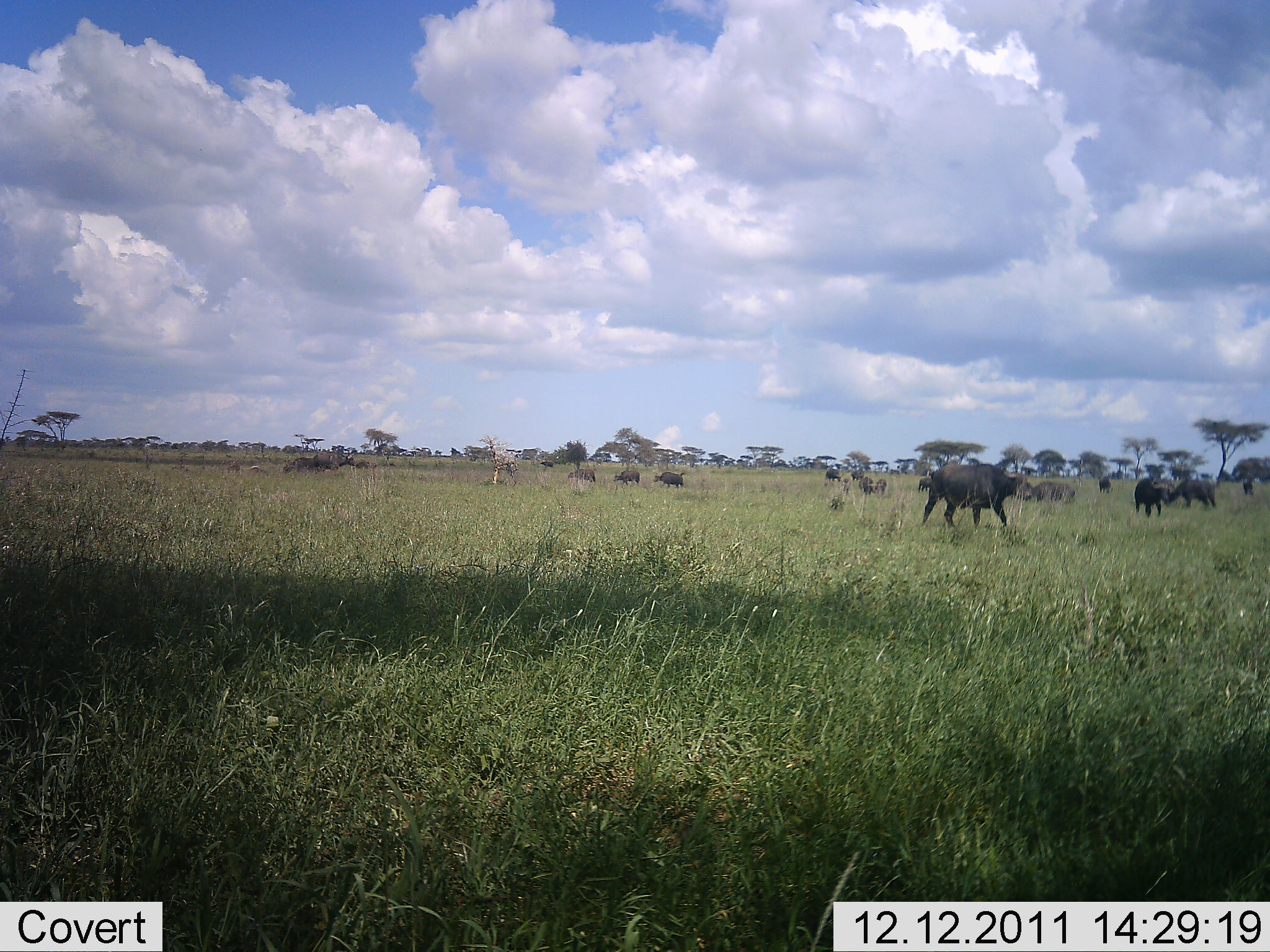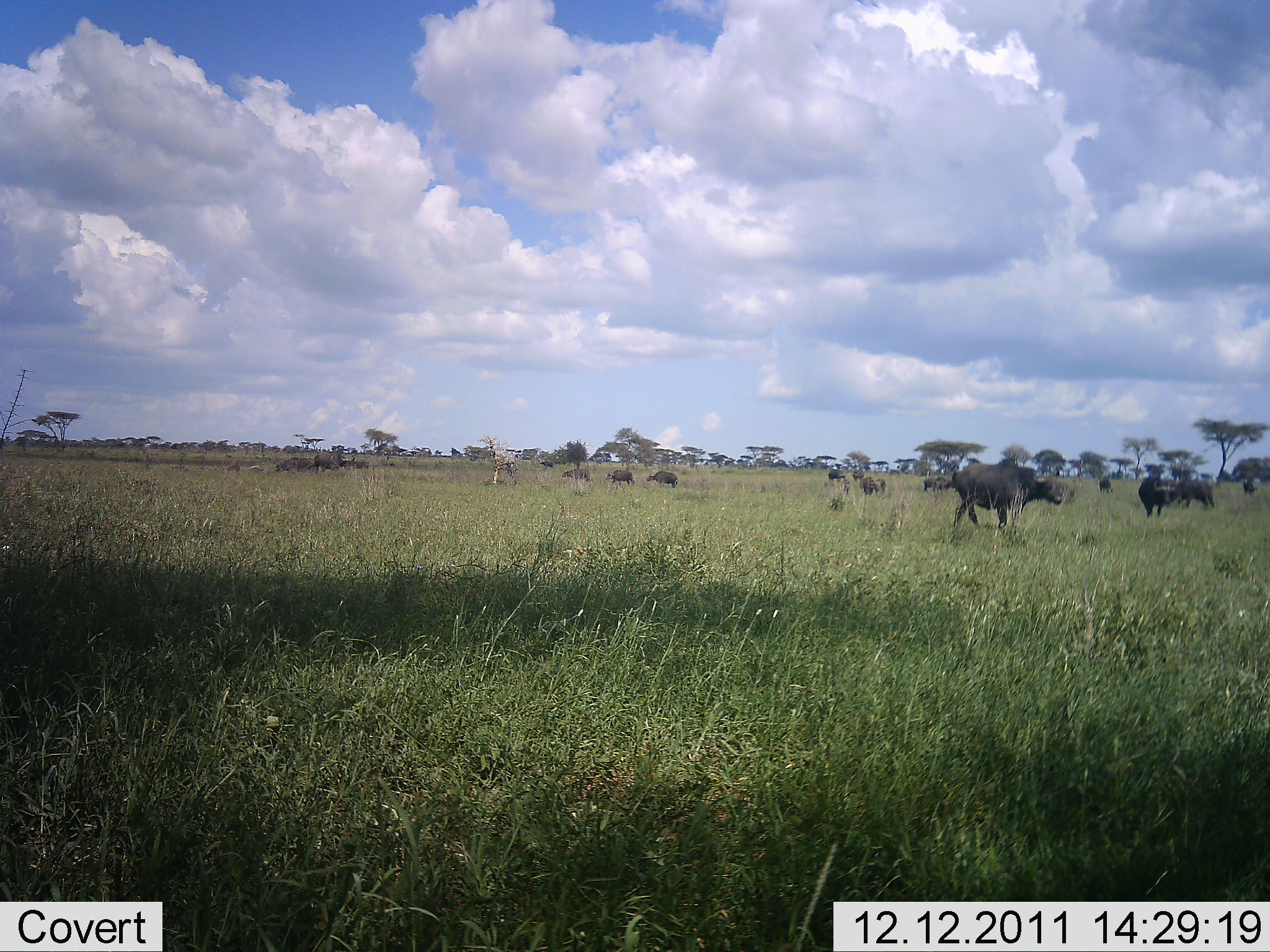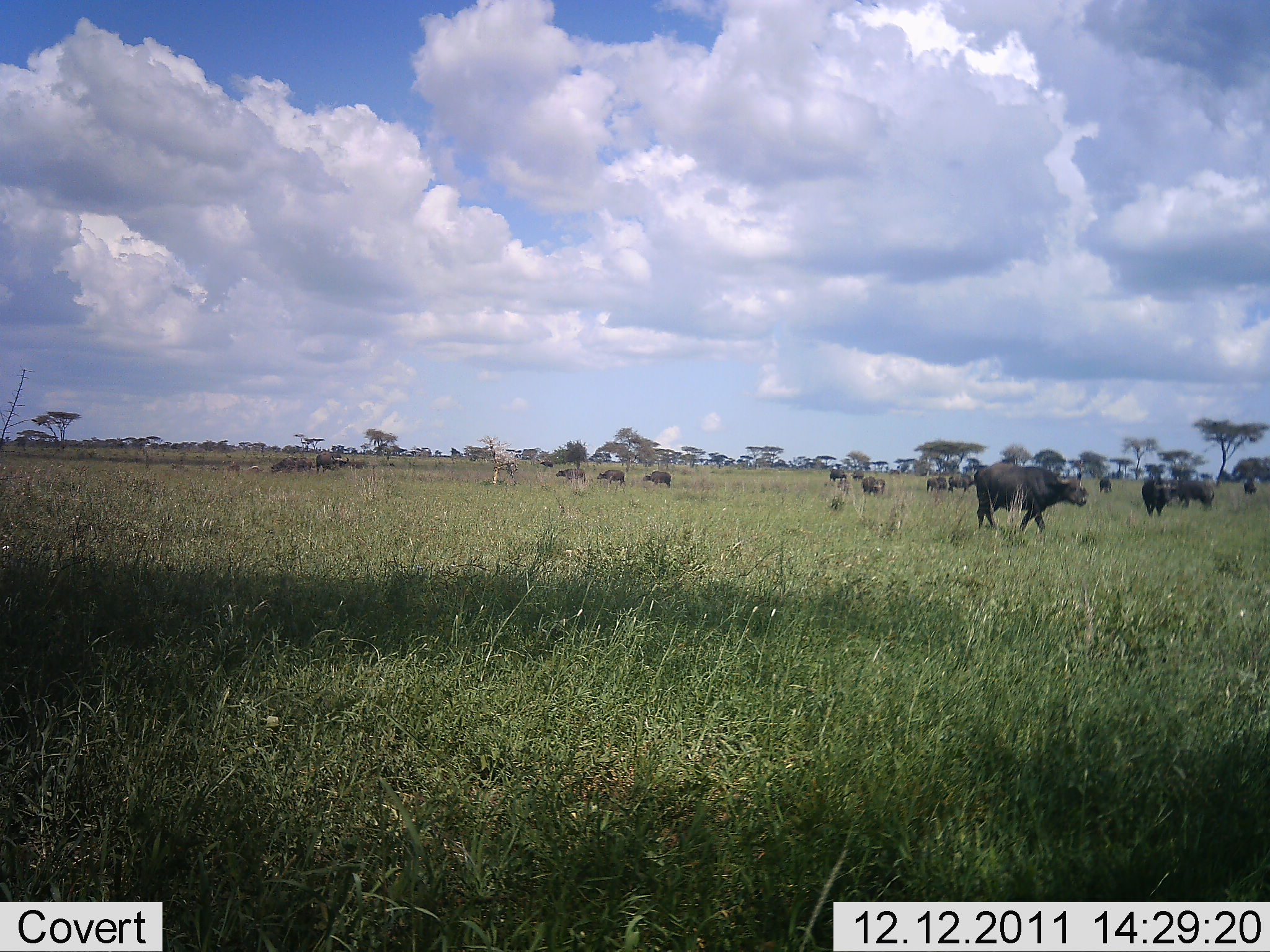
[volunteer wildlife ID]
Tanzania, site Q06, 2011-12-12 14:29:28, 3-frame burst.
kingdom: Animalia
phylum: Chordata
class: Mammalia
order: Artiodactyla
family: Bovidae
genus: Syncerus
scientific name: Syncerus caffer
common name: cape buffalo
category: buffalo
Buffalo (cape buffalo) (Syncerus caffer), count 11-50. Behavior (volunteer vote fractions): standing 27%, resting 0%, moving 91%, interacting 0%. Young present (vote fraction): 0%. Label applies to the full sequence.